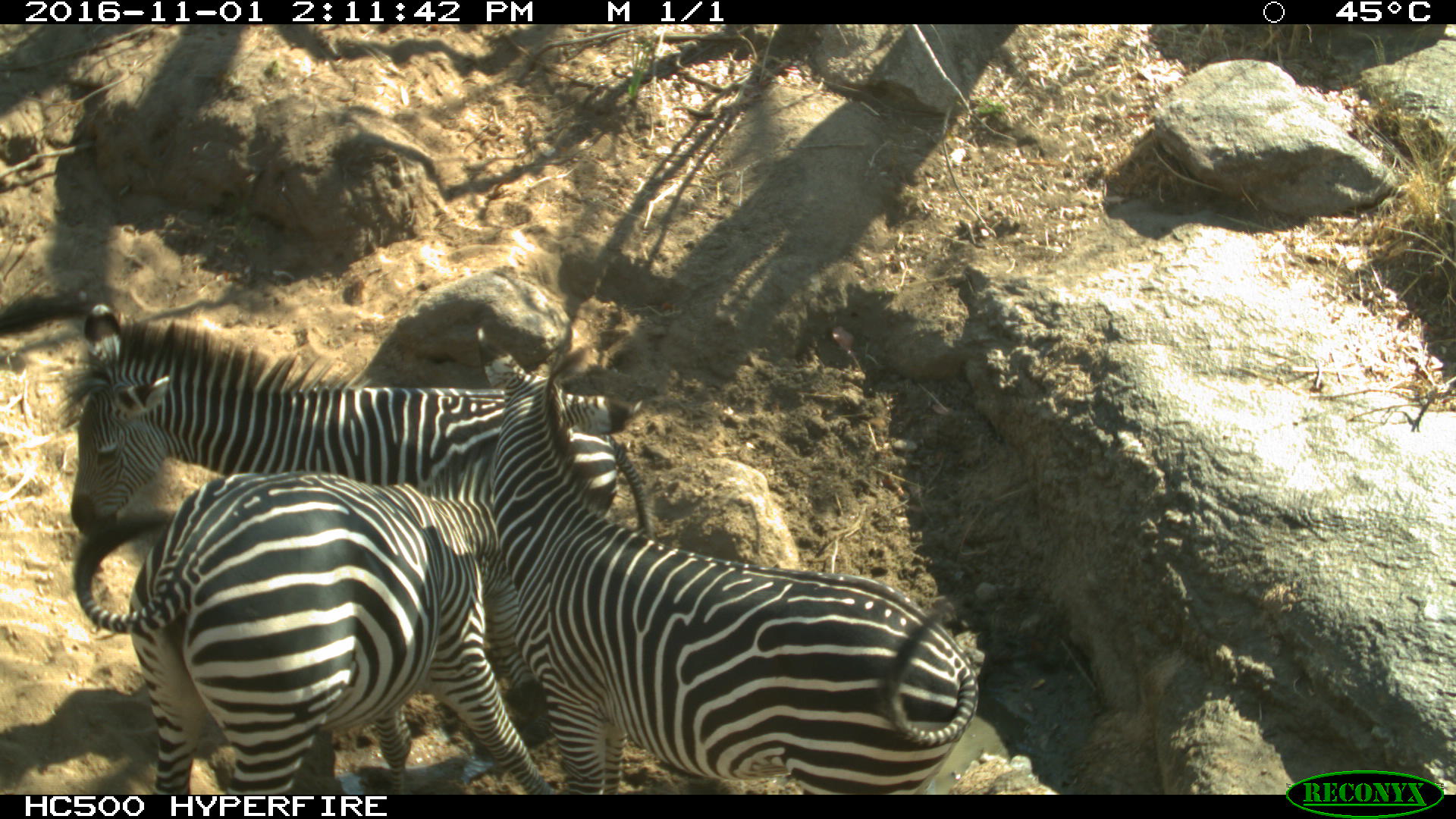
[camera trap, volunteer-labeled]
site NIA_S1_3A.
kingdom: Animalia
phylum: Chordata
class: Mammalia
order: Perissodactyla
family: Equidae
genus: Equus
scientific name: Equus quagga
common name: plains zebra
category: zebraplains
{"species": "zebraplains (plains zebra) (Equus quagga)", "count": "3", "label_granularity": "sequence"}